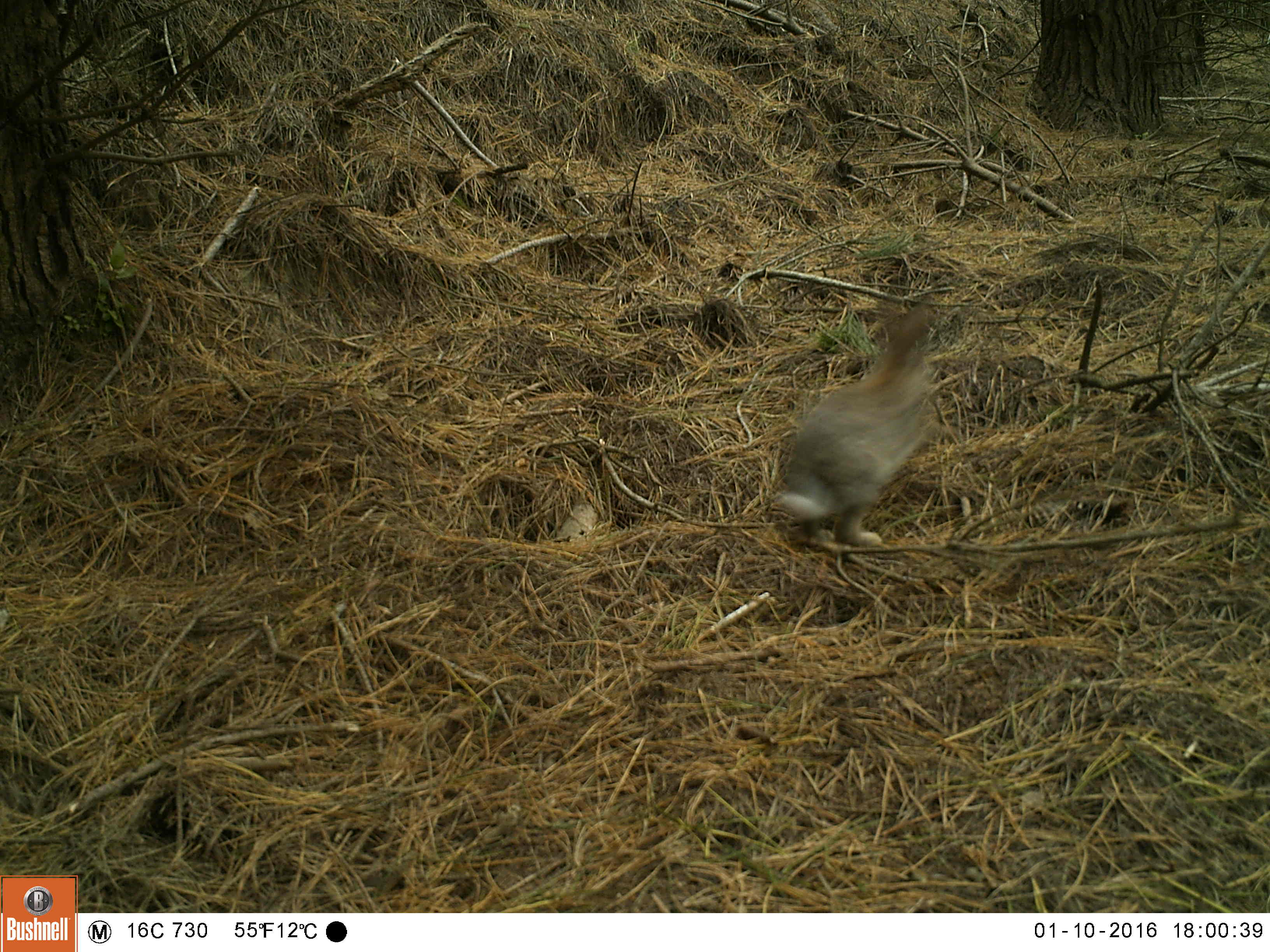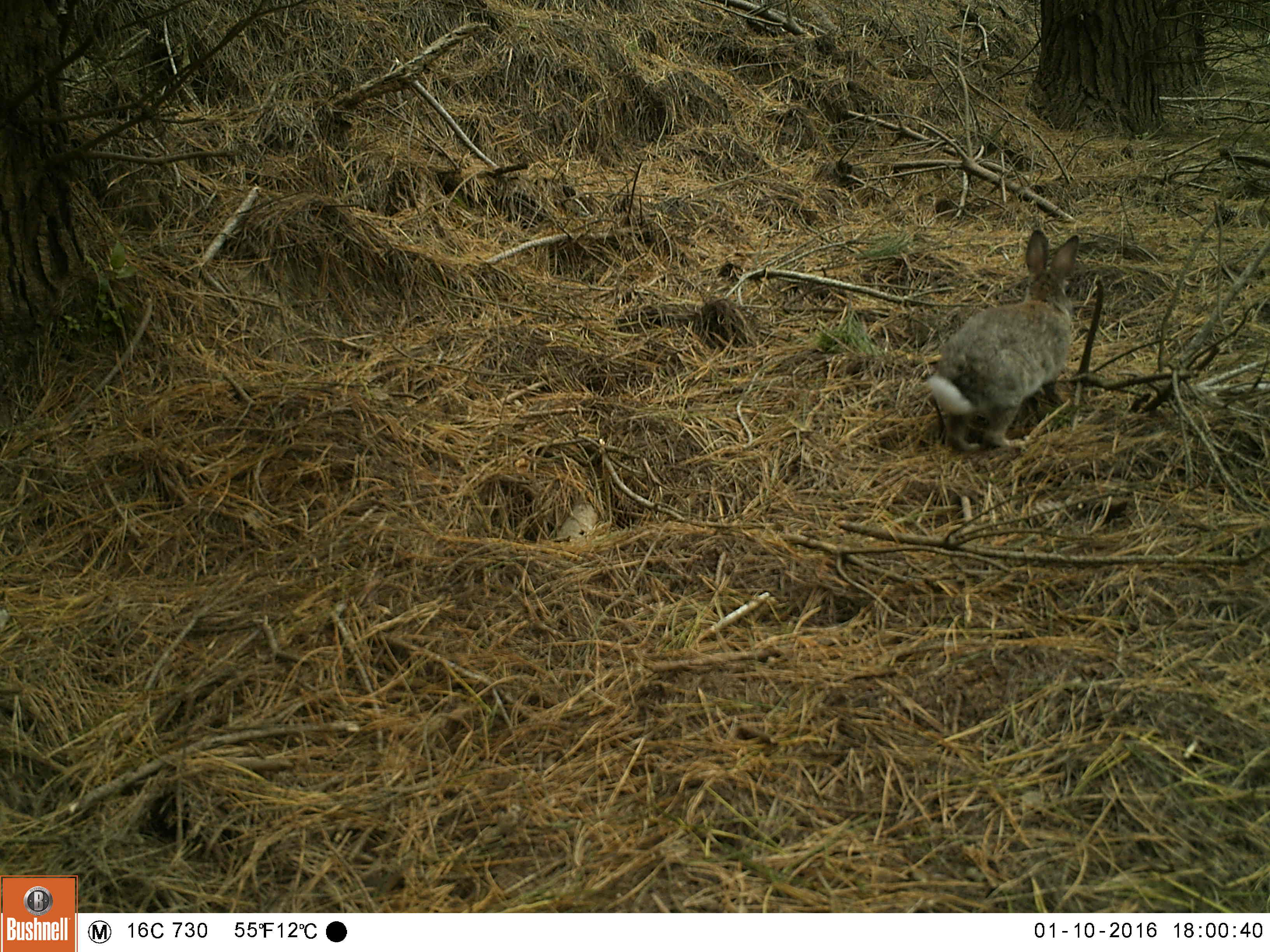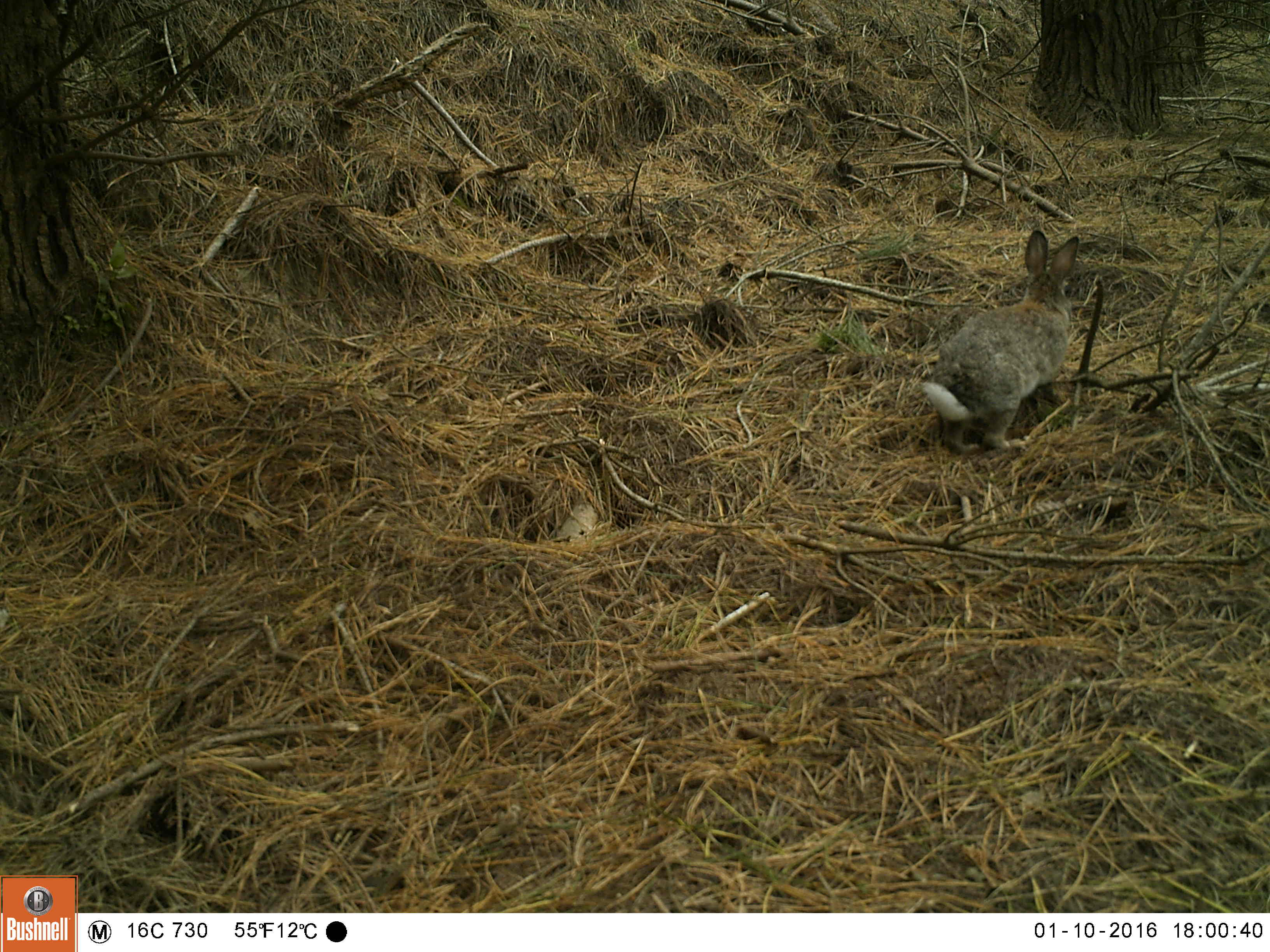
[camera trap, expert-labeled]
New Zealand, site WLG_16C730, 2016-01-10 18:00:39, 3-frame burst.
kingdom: Animalia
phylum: Chordata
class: Mammalia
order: Lagomorpha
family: Leporidae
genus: Oryctolagus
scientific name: Oryctolagus cuniculus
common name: european rabbit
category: rabbit